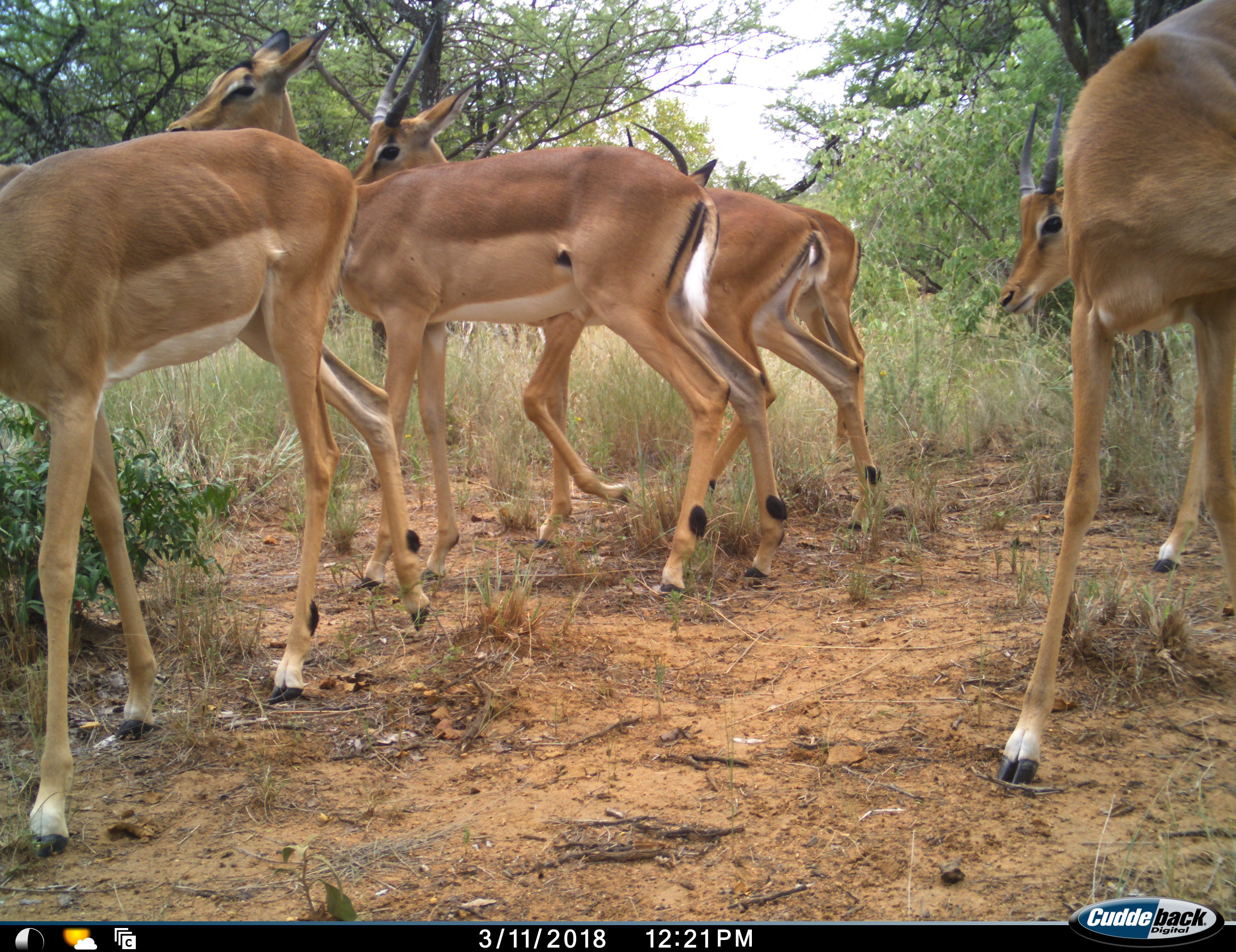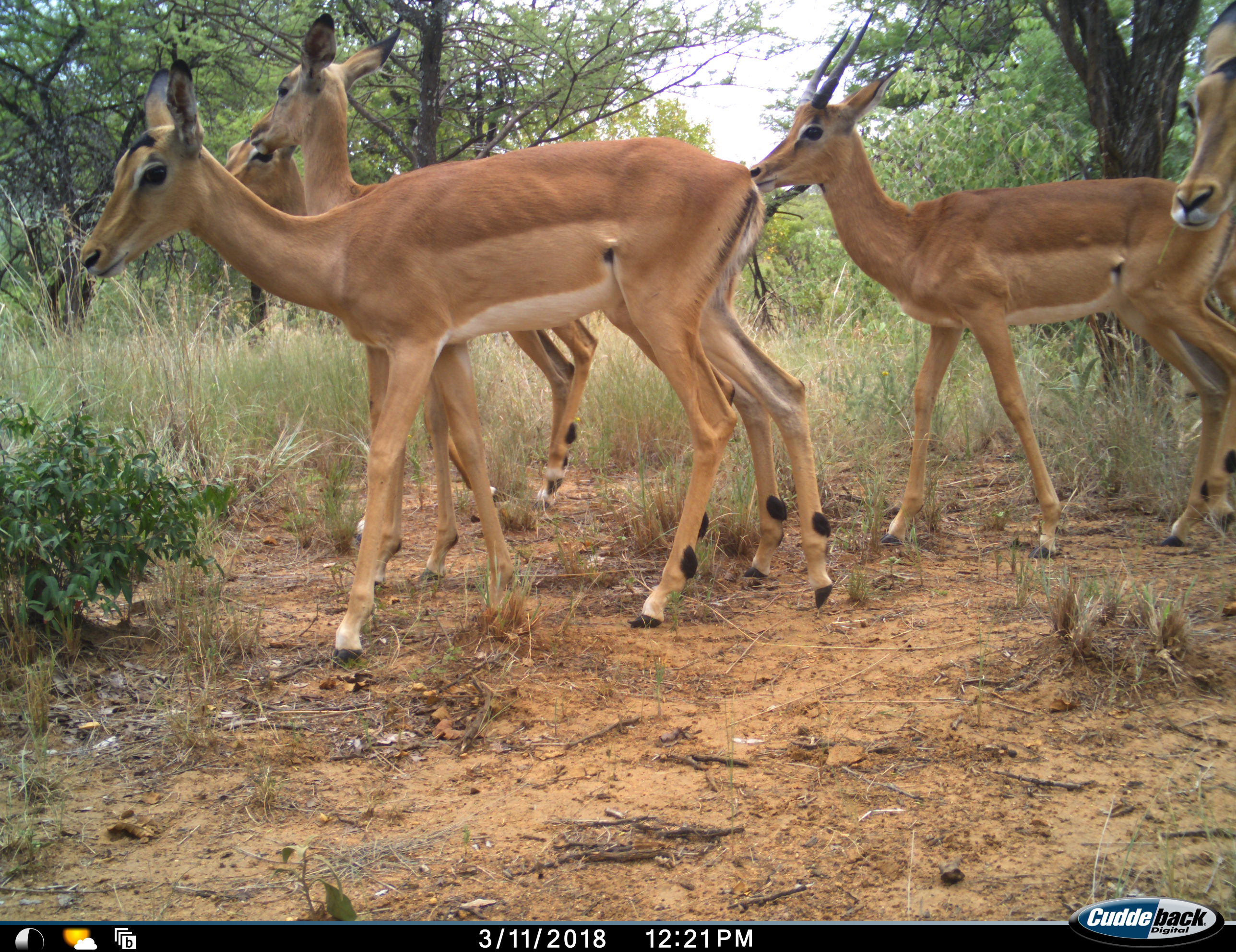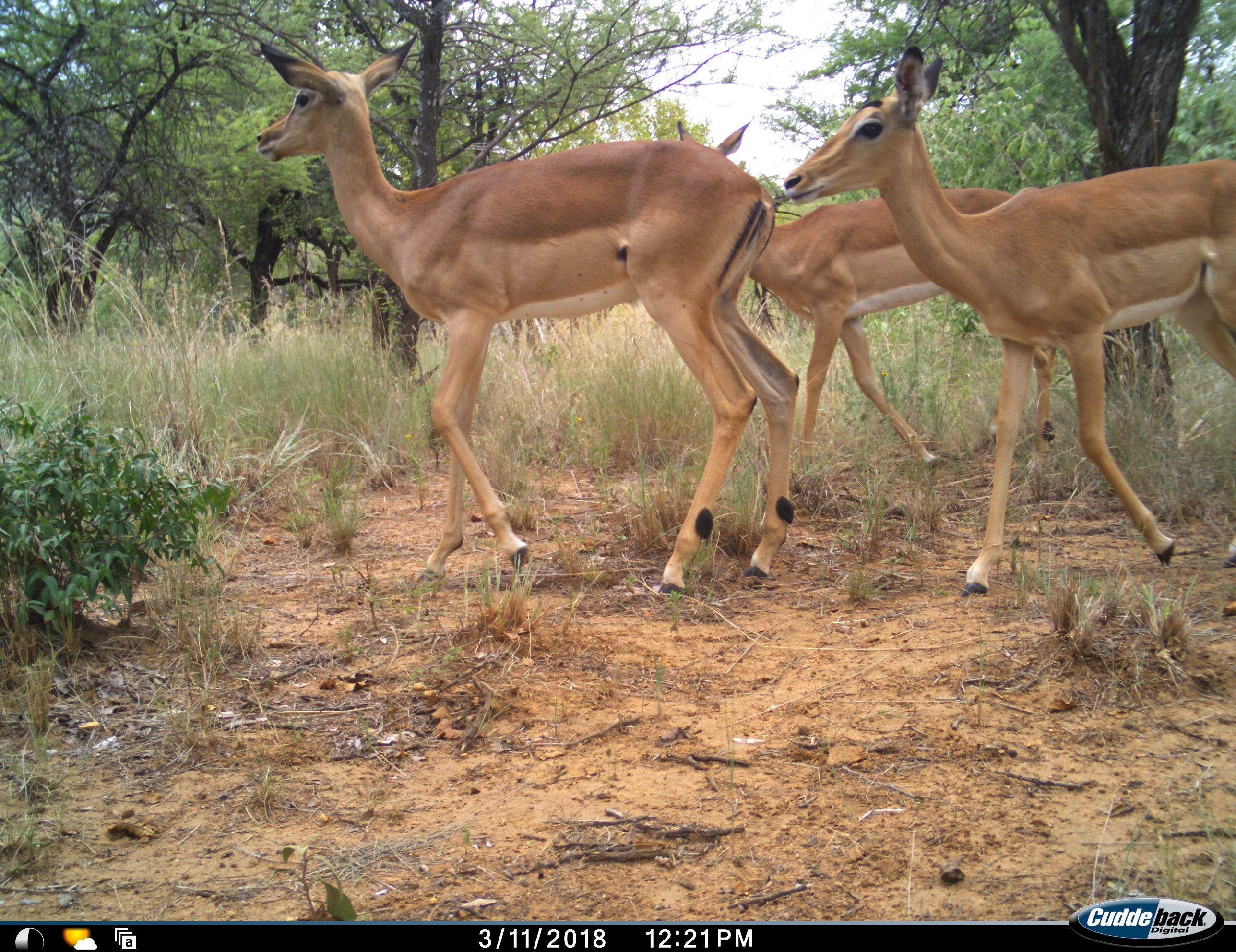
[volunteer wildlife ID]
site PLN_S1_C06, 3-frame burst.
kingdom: Animalia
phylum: Chordata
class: Mammalia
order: Artiodactyla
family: Bovidae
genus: Aepyceros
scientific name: Aepyceros melampus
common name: impala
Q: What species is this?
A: Impala (Aepyceros melampus).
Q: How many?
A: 6.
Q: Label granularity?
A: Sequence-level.